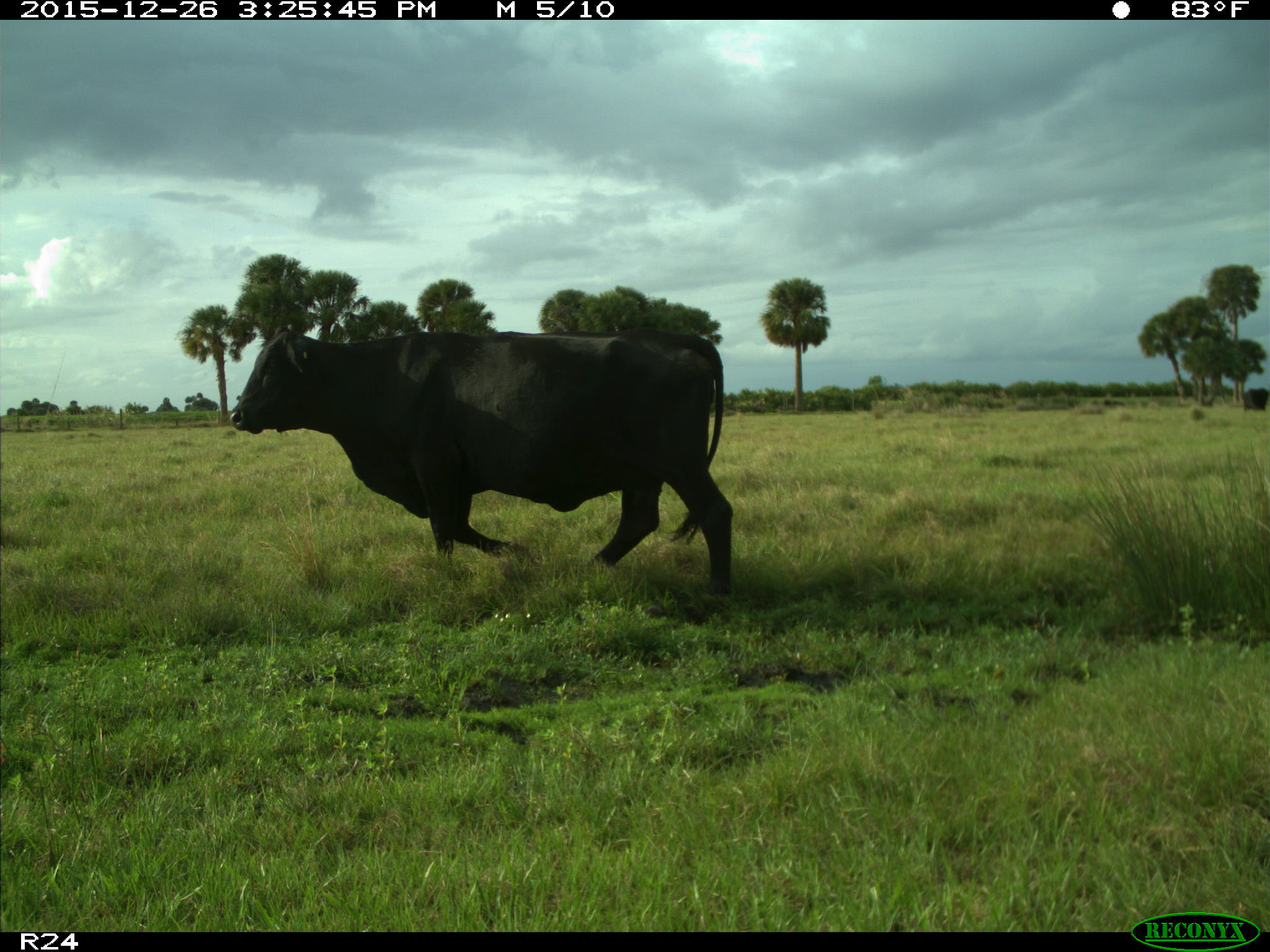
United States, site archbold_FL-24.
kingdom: Animalia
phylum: Chordata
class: Mammalia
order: Artiodactyla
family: Bovidae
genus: Bos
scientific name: Bos taurus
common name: domestic cow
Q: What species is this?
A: Bos taurus (domestic cow).